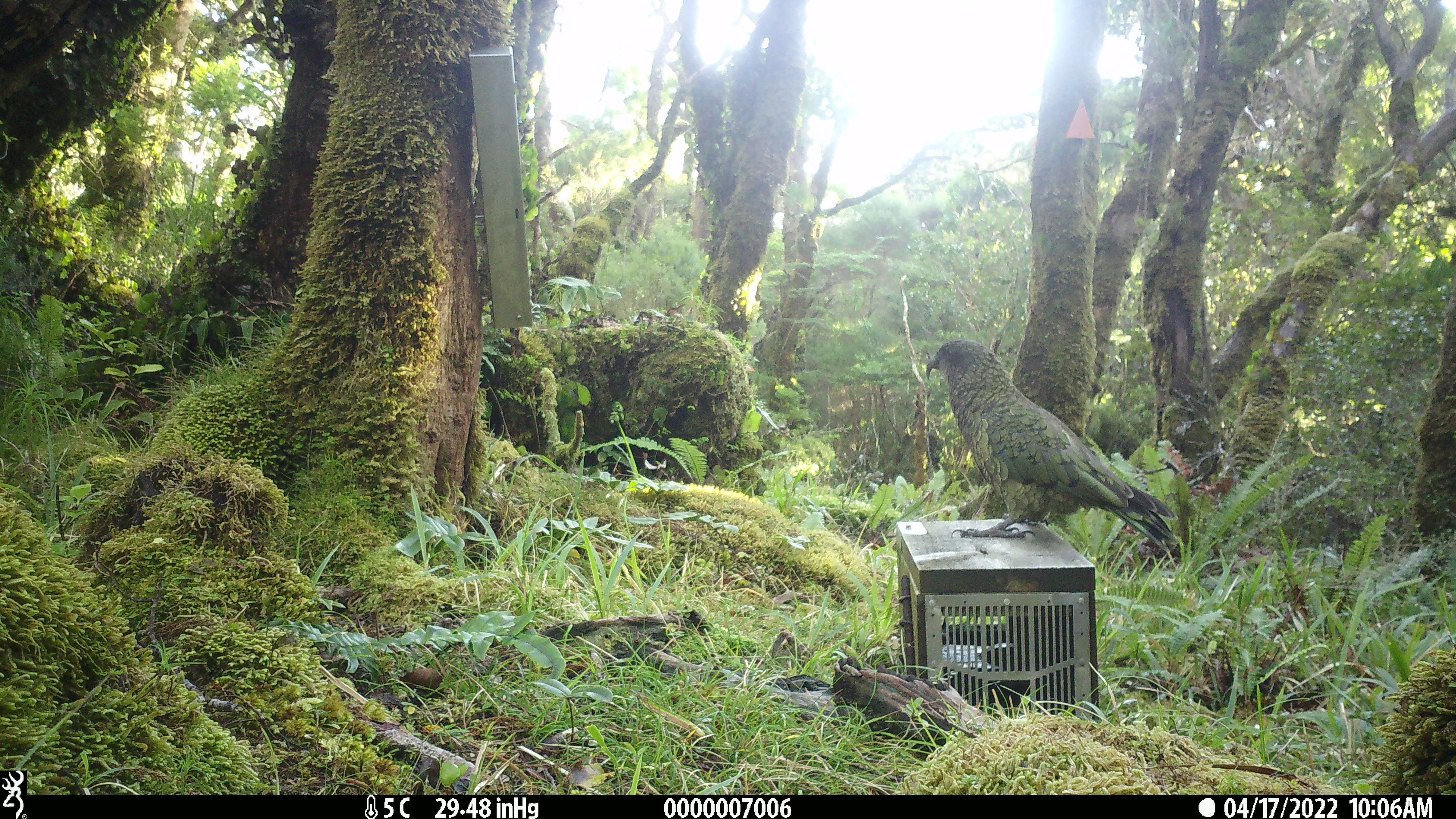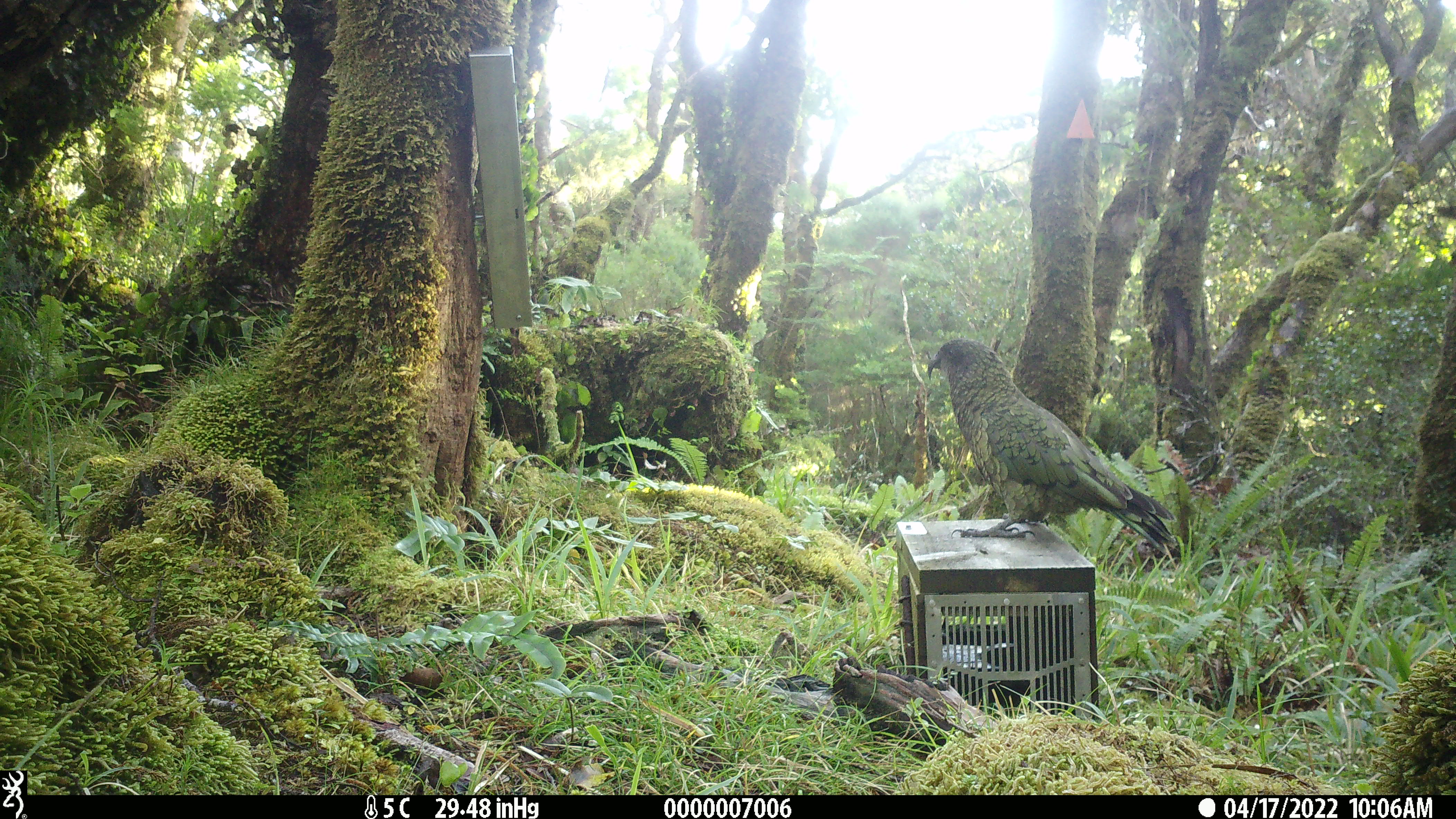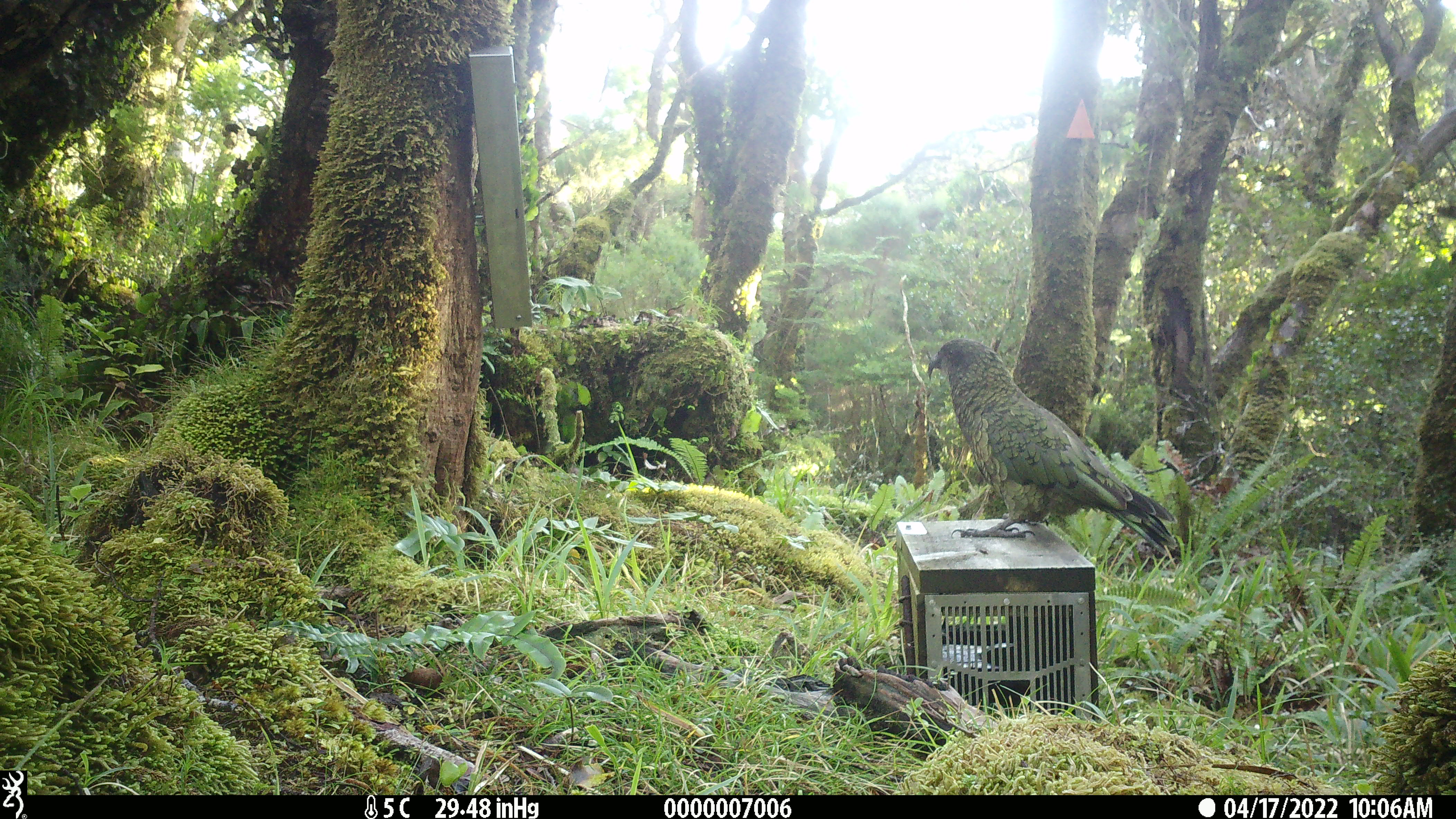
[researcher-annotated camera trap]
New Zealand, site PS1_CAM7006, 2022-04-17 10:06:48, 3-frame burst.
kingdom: Animalia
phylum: Chordata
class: Aves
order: Psittaciformes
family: Strigopidae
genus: Nestor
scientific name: Nestor notabilis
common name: kea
Kea (Nestor notabilis).